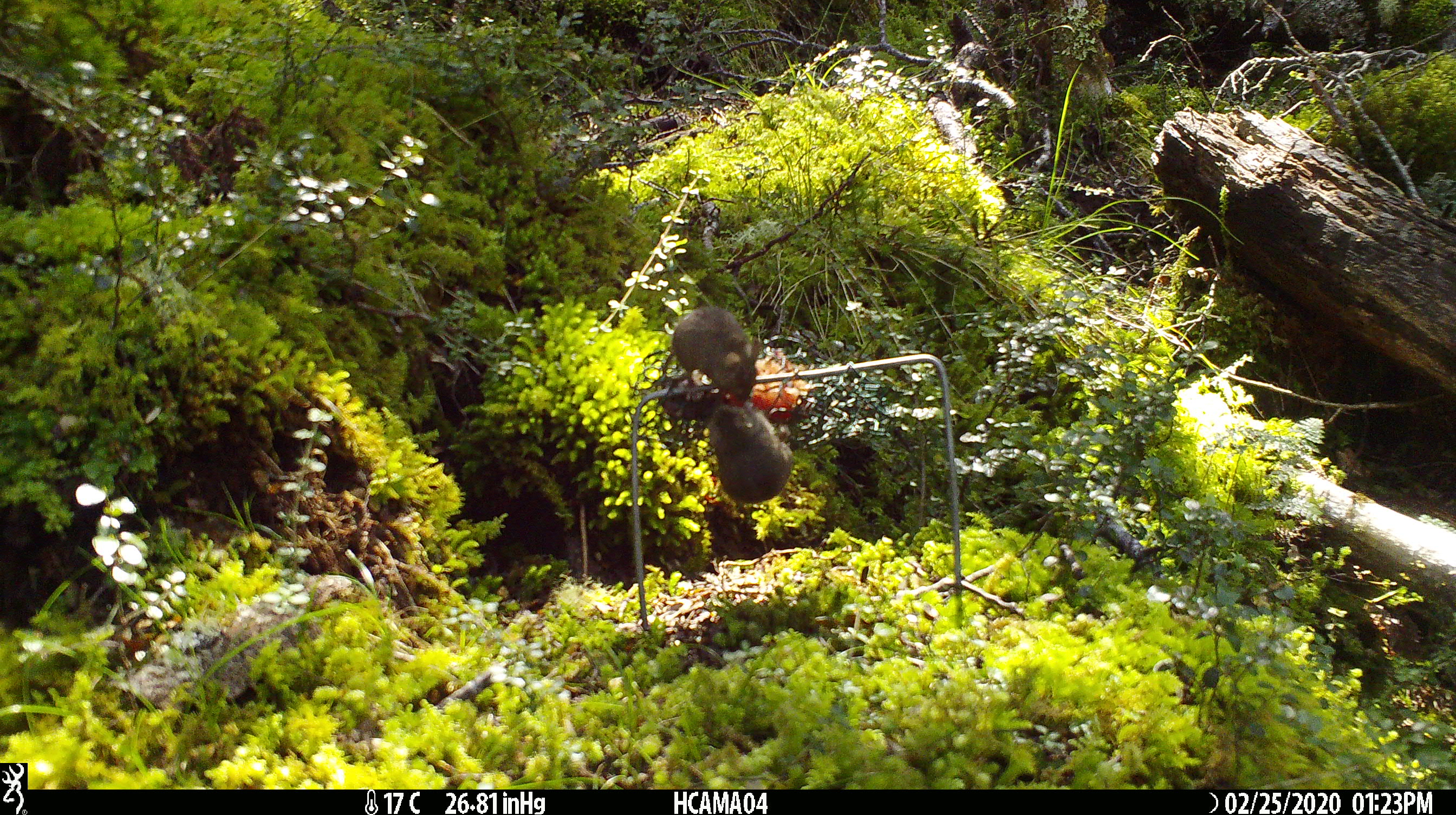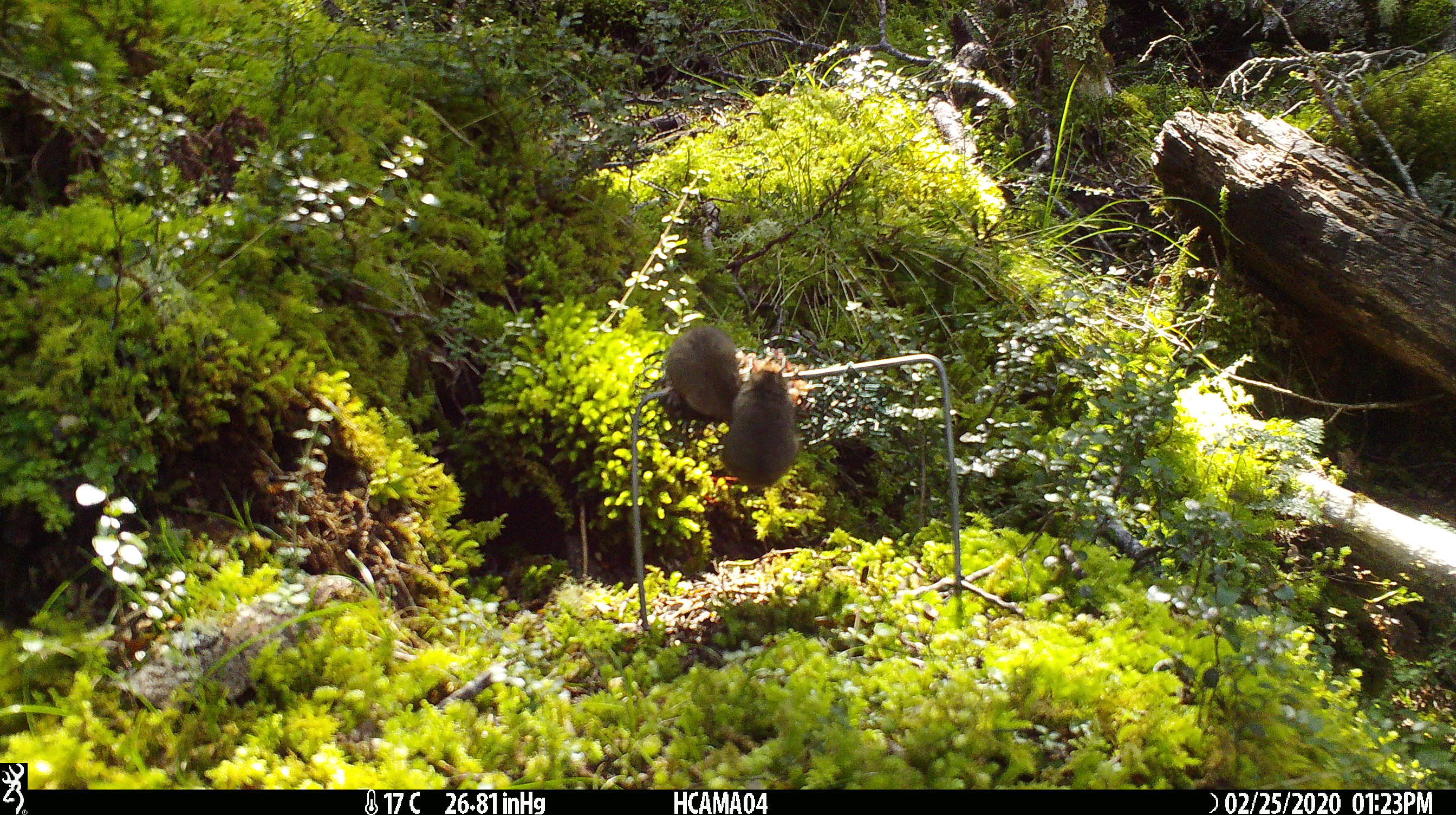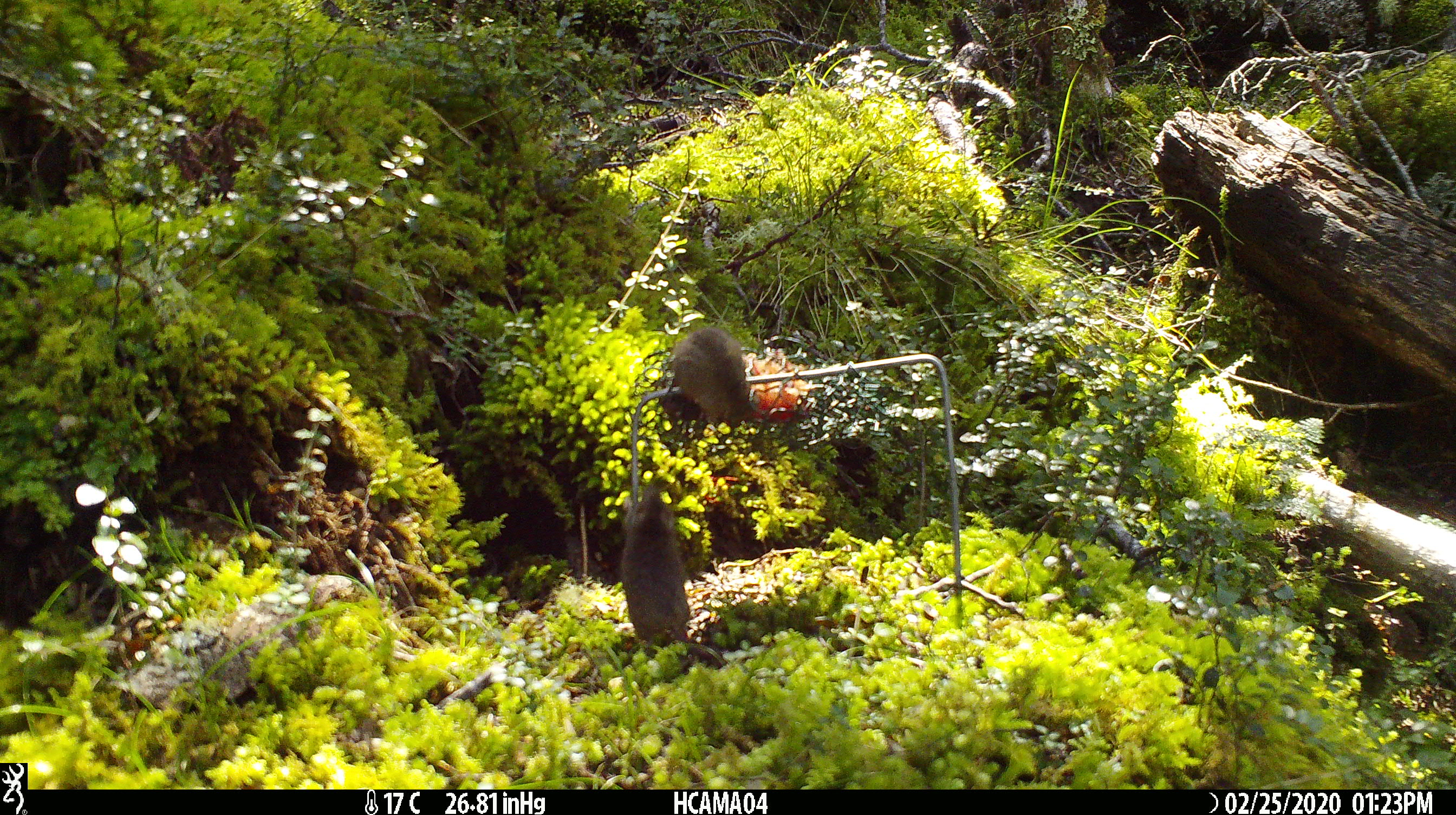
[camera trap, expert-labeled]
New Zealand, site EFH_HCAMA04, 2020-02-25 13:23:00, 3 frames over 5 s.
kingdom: Animalia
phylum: Chordata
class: Mammalia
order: Rodentia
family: Muridae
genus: Mus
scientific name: Mus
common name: mouse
Mouse (Mus).